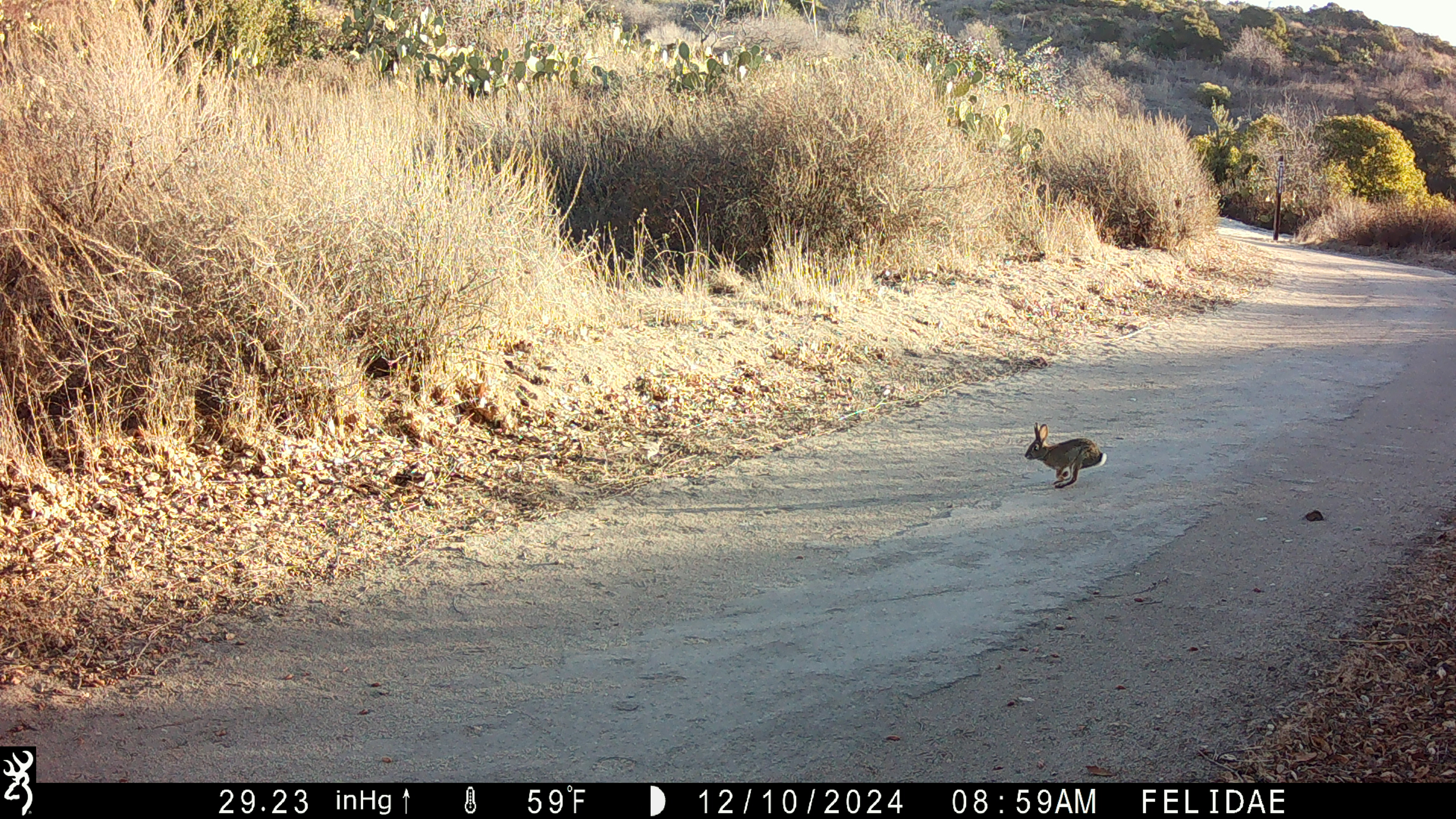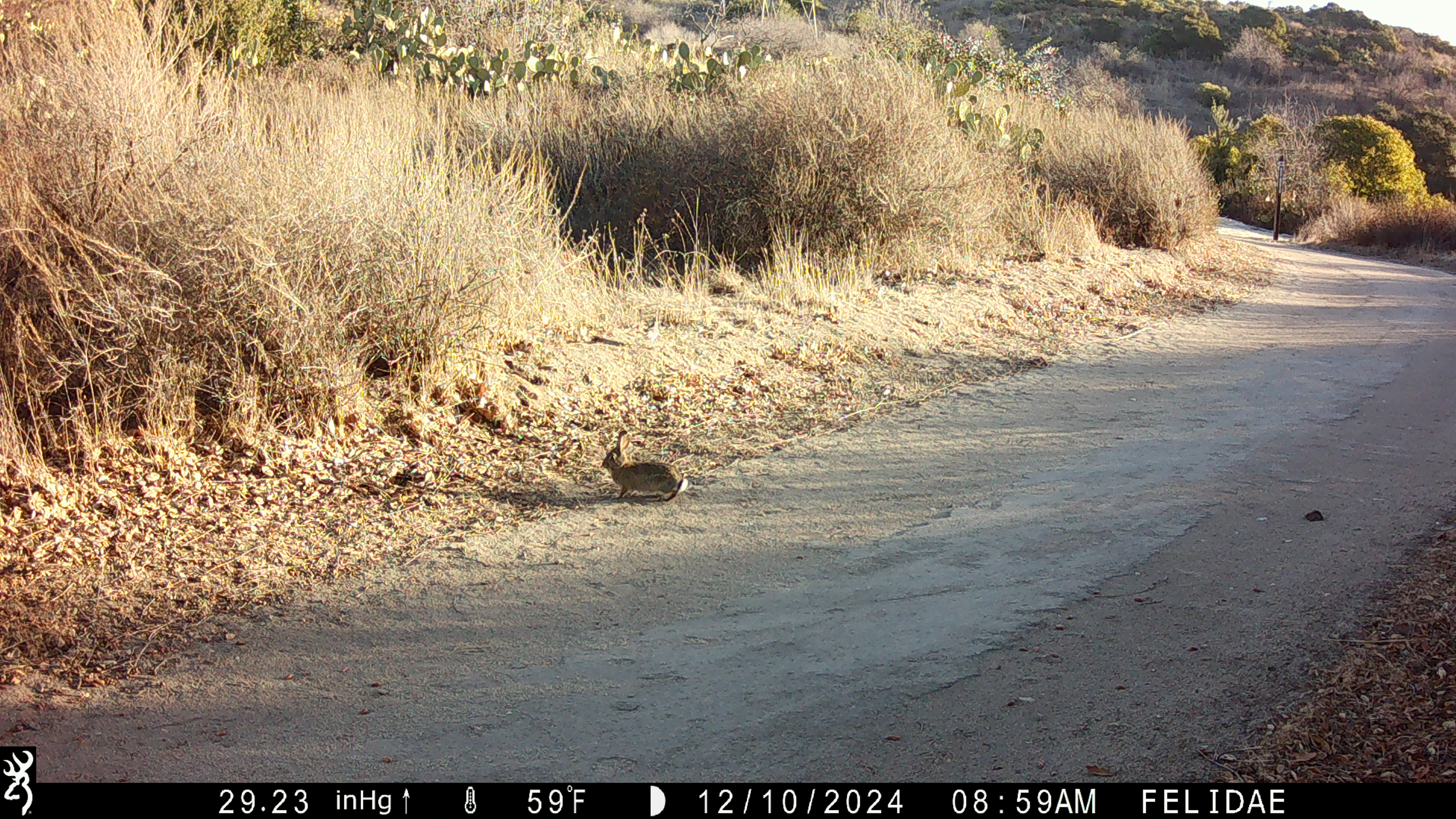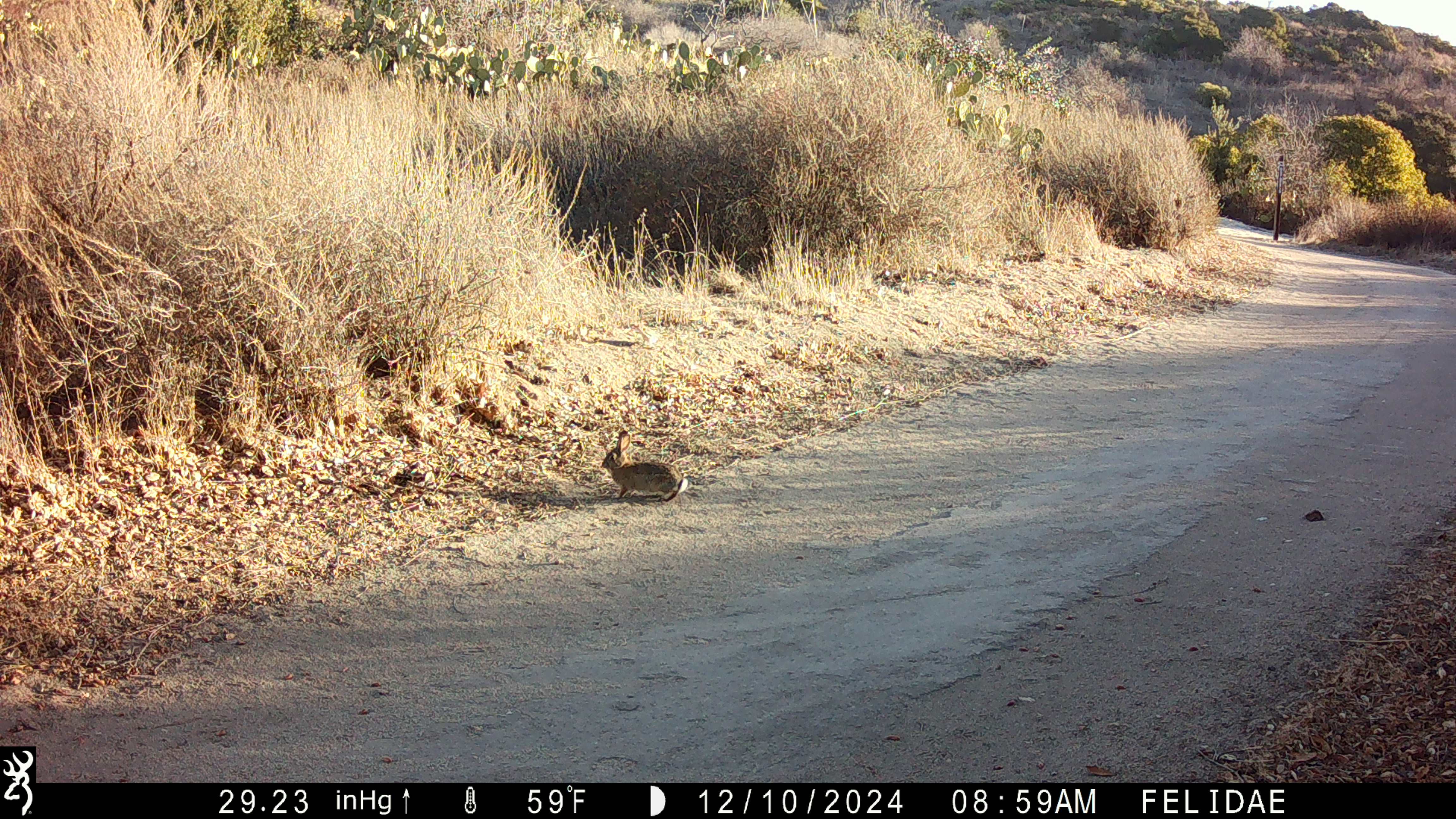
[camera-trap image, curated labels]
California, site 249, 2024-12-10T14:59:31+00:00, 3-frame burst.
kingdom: Animalia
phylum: Chordata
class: Mammalia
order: Lagomorpha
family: Leporidae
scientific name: Leporidae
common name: rabbit